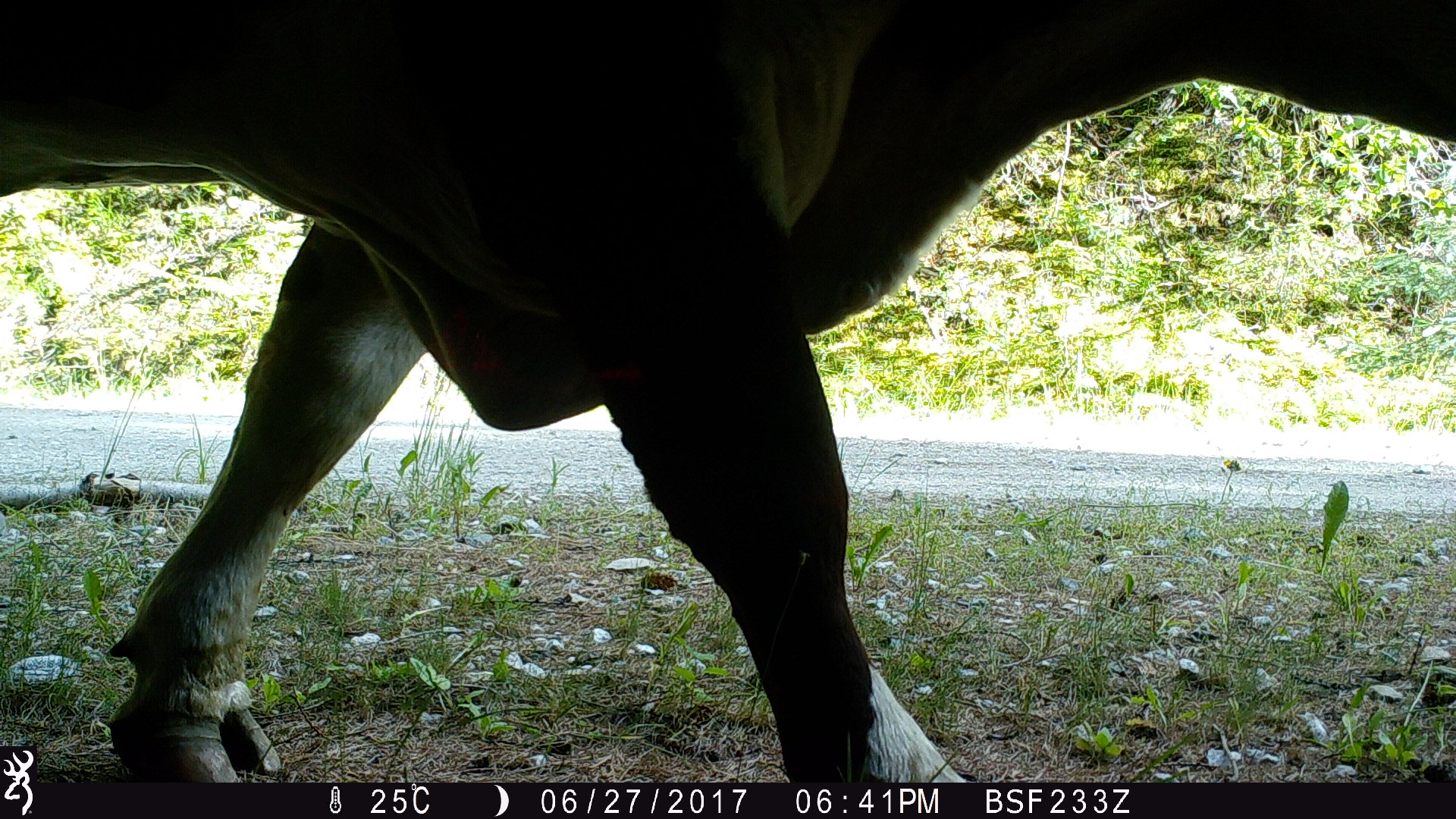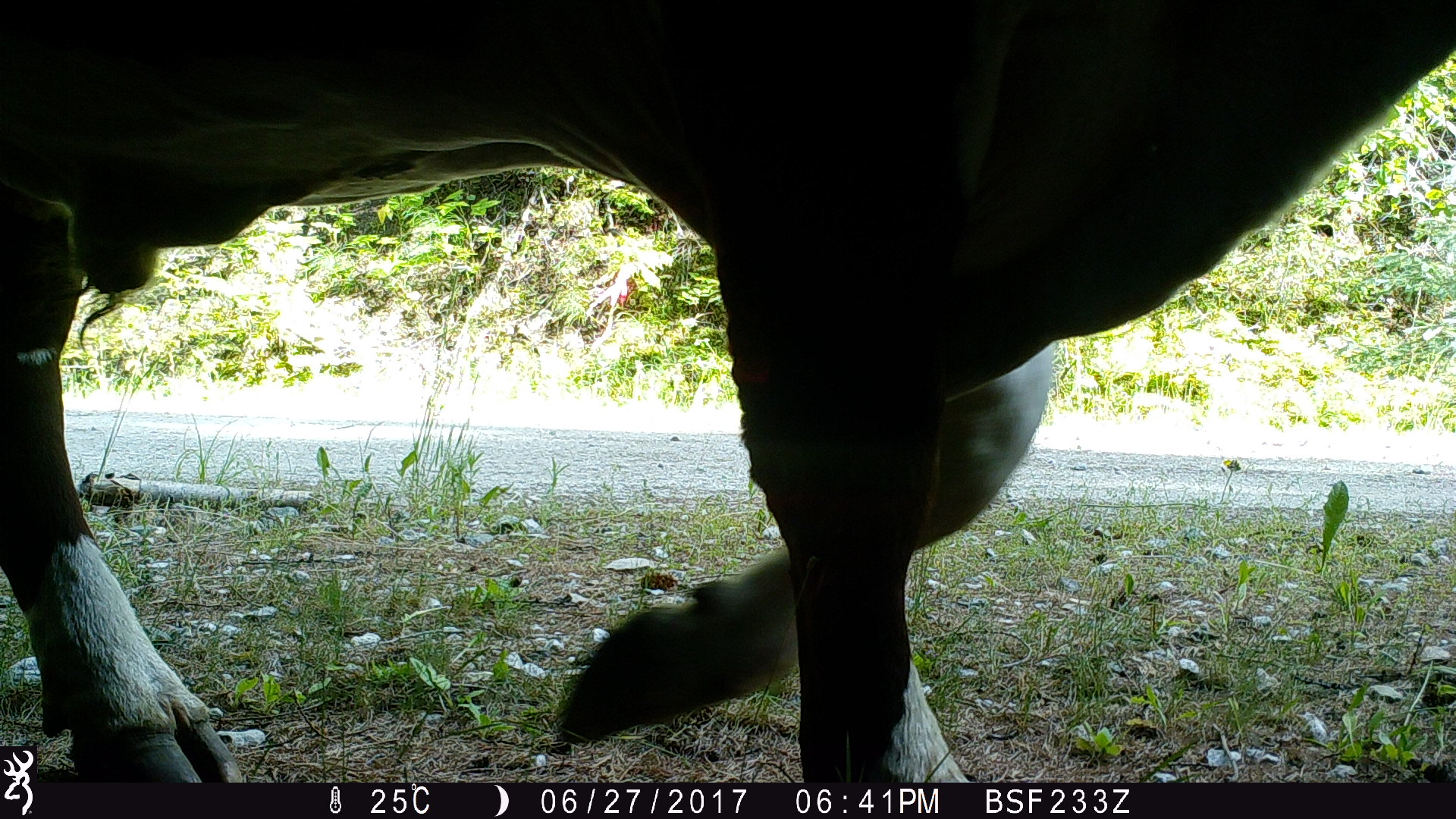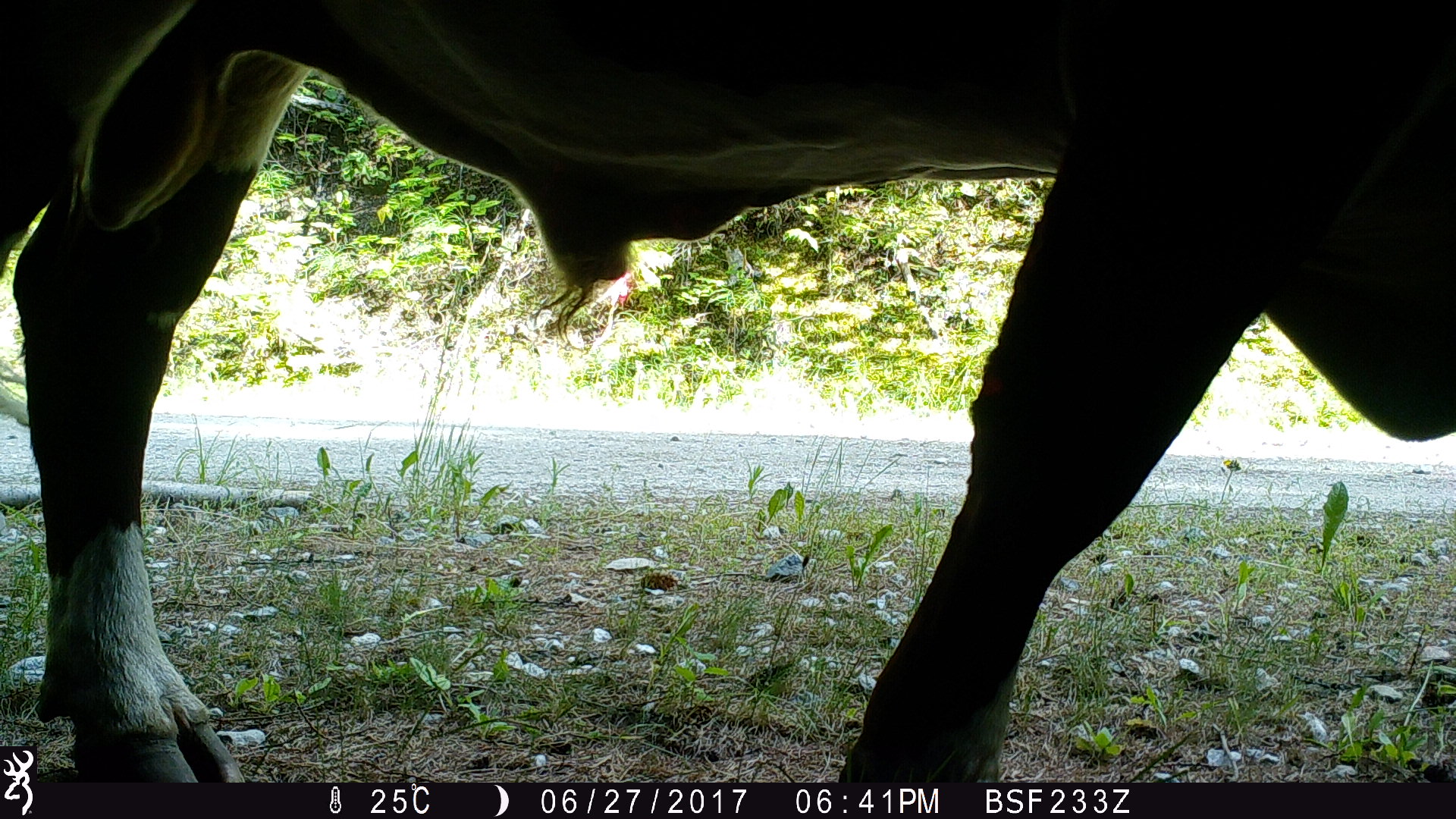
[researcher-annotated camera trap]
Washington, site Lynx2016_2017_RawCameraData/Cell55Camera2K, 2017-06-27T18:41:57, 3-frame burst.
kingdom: Animalia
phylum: Chordata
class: Mammalia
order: Artiodactyla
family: Bovidae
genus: Bos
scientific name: Bos taurus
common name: domestic cattle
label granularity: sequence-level